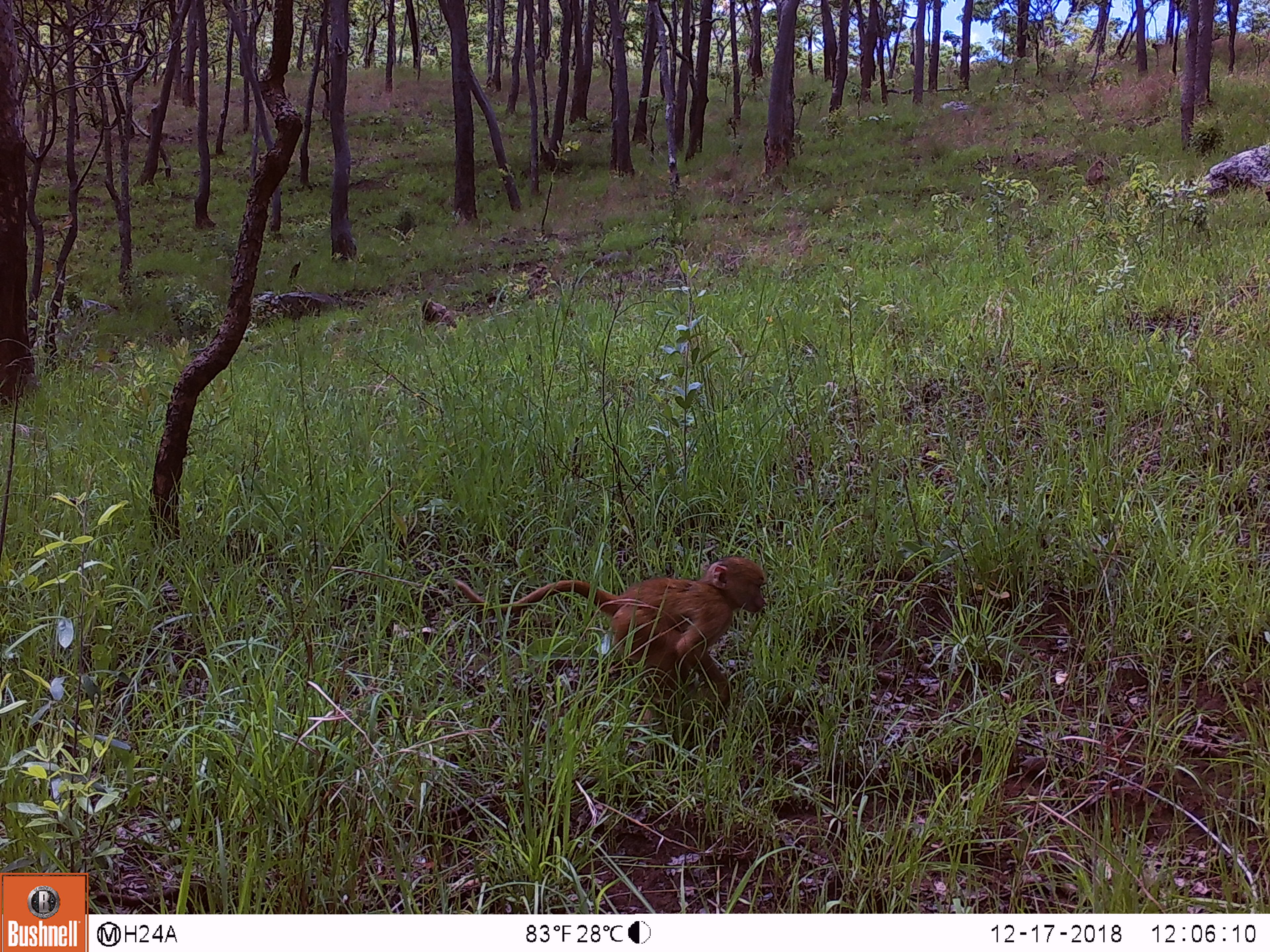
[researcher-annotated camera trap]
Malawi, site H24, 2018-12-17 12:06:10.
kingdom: Animalia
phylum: Chordata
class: Mammalia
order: Primates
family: Cercopithecidae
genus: Papio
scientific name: Papio cynocephalus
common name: yellow baboon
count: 3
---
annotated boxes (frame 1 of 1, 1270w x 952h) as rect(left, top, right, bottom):
yellow baboon: rect(450, 558, 771, 715); rect(420, 293, 455, 341); rect(1077, 160, 1113, 195)